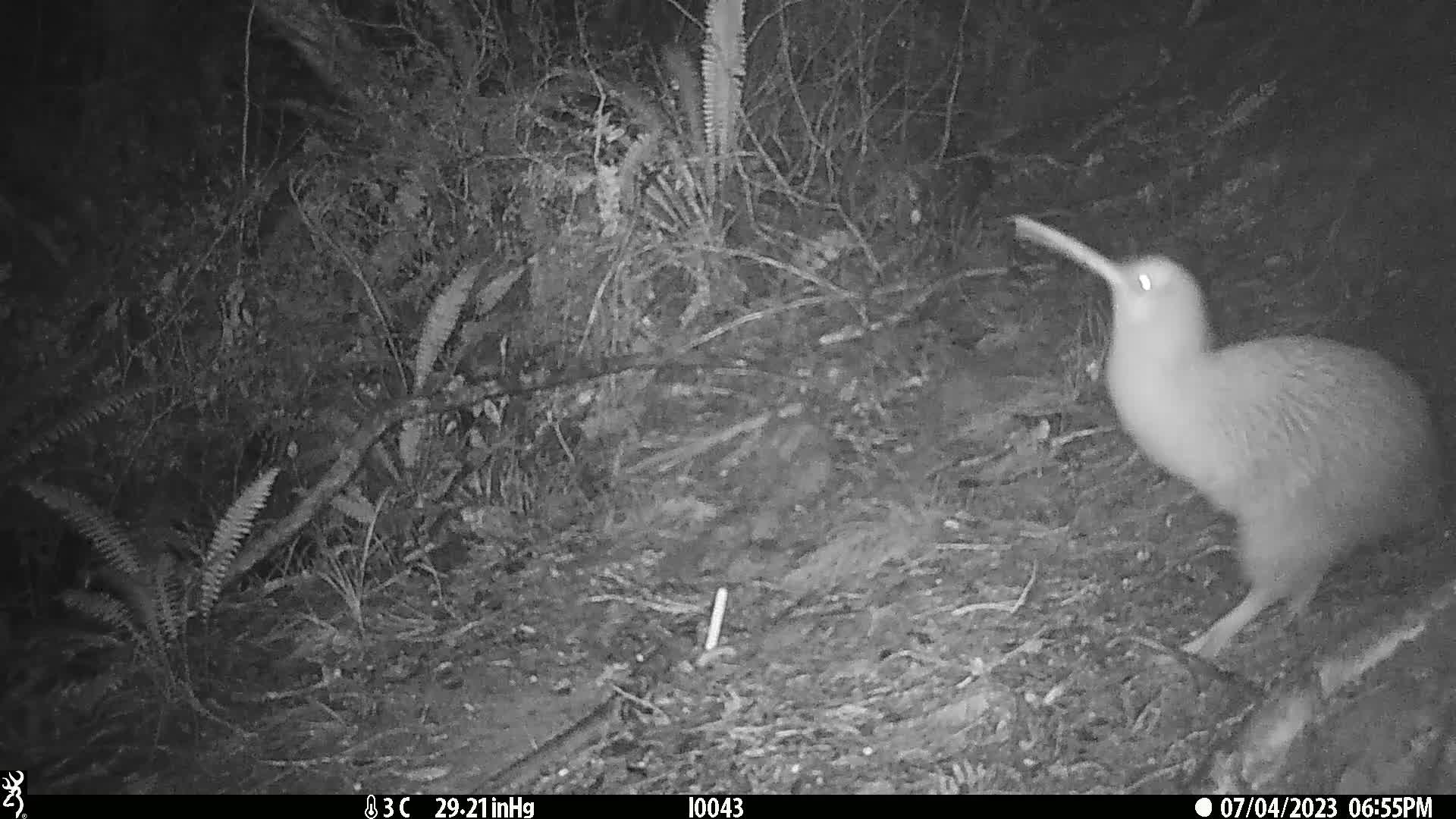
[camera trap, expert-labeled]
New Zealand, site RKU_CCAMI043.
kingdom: Animalia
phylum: Chordata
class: Aves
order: Apterygiformes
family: Apterygidae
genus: Apteryx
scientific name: Apteryx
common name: kiwi